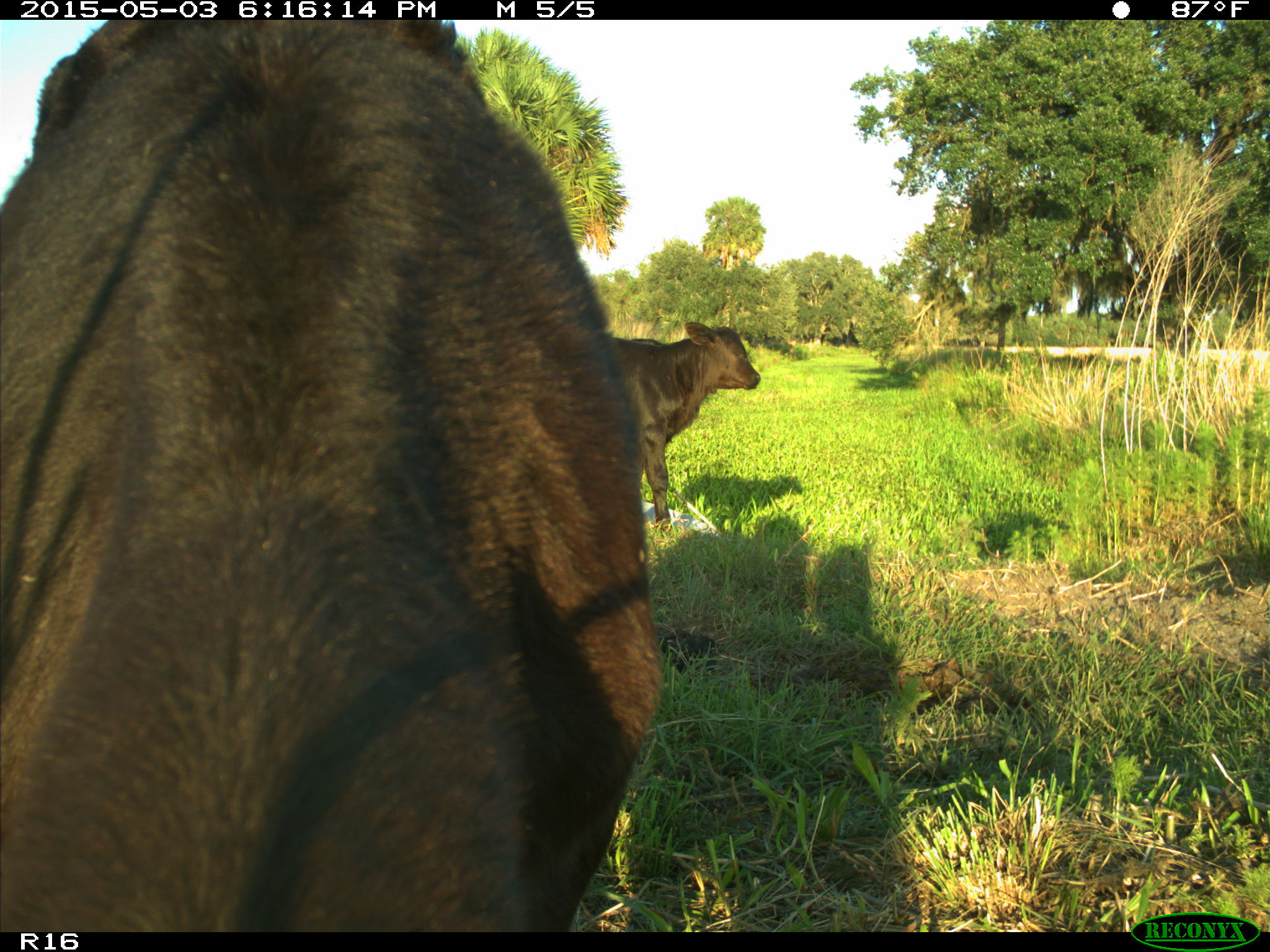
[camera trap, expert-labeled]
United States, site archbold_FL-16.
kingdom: Animalia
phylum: Chordata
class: Mammalia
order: Artiodactyla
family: Bovidae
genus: Bos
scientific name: Bos taurus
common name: domestic cow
Bos taurus (domestic cow).